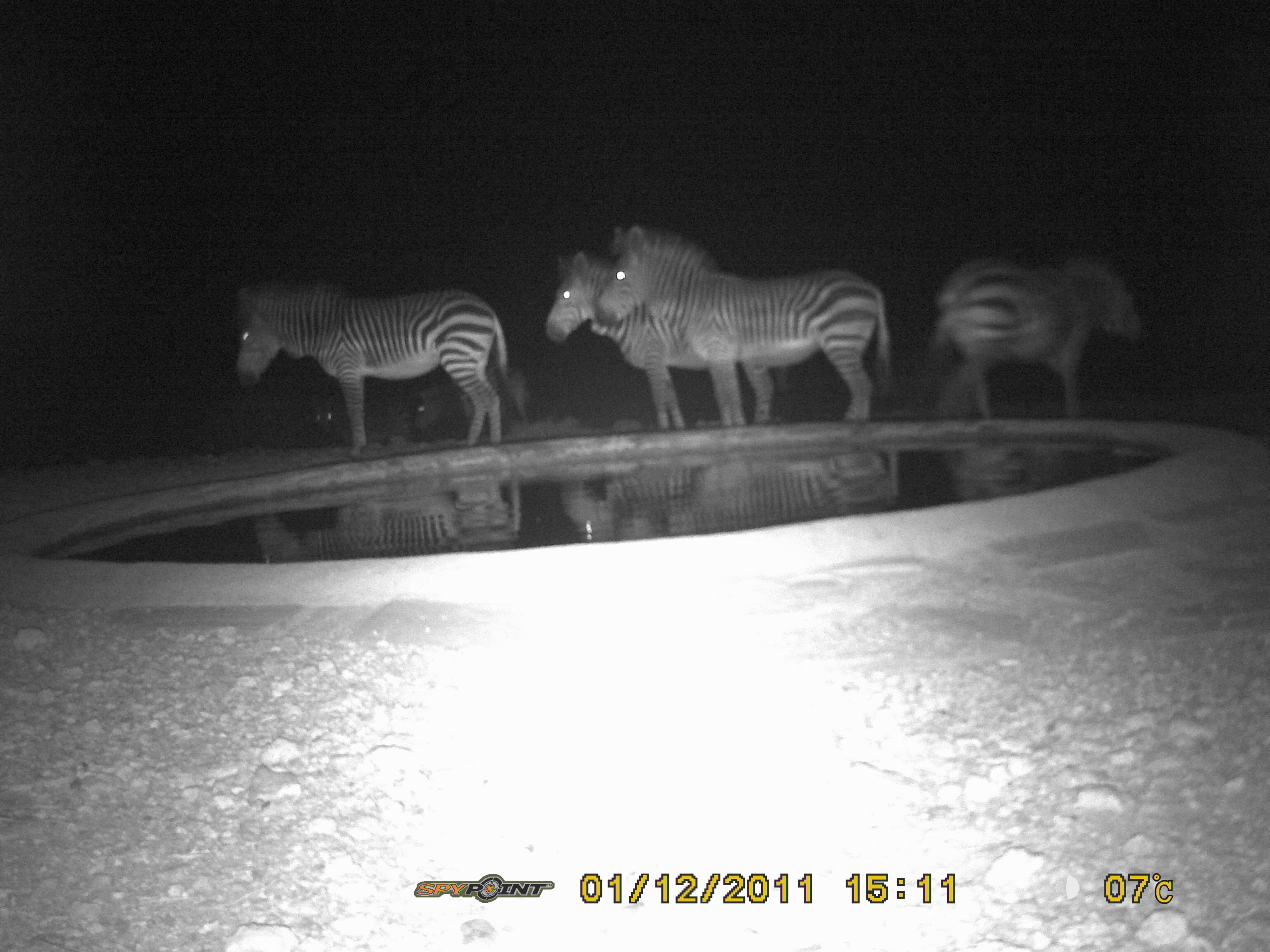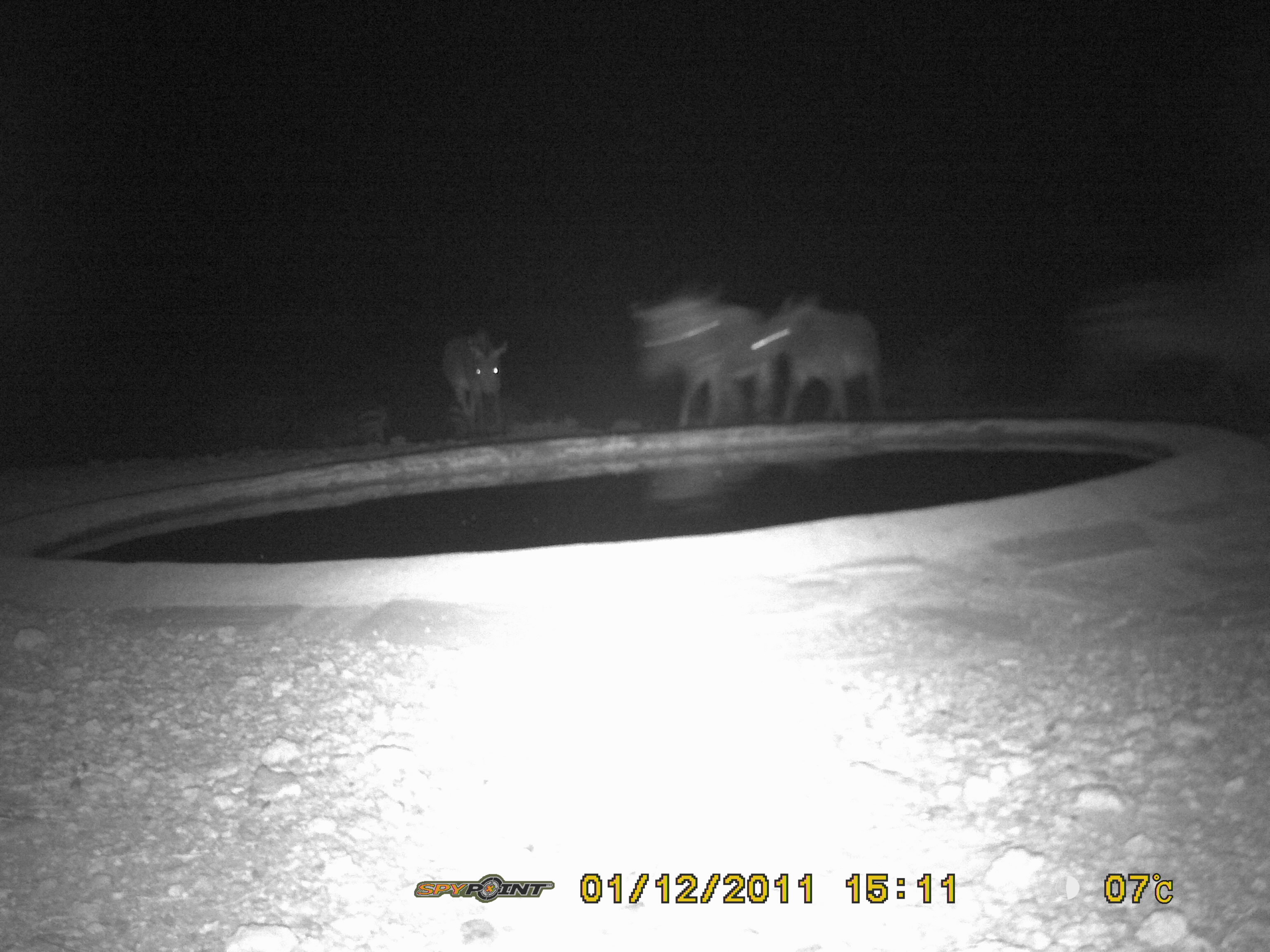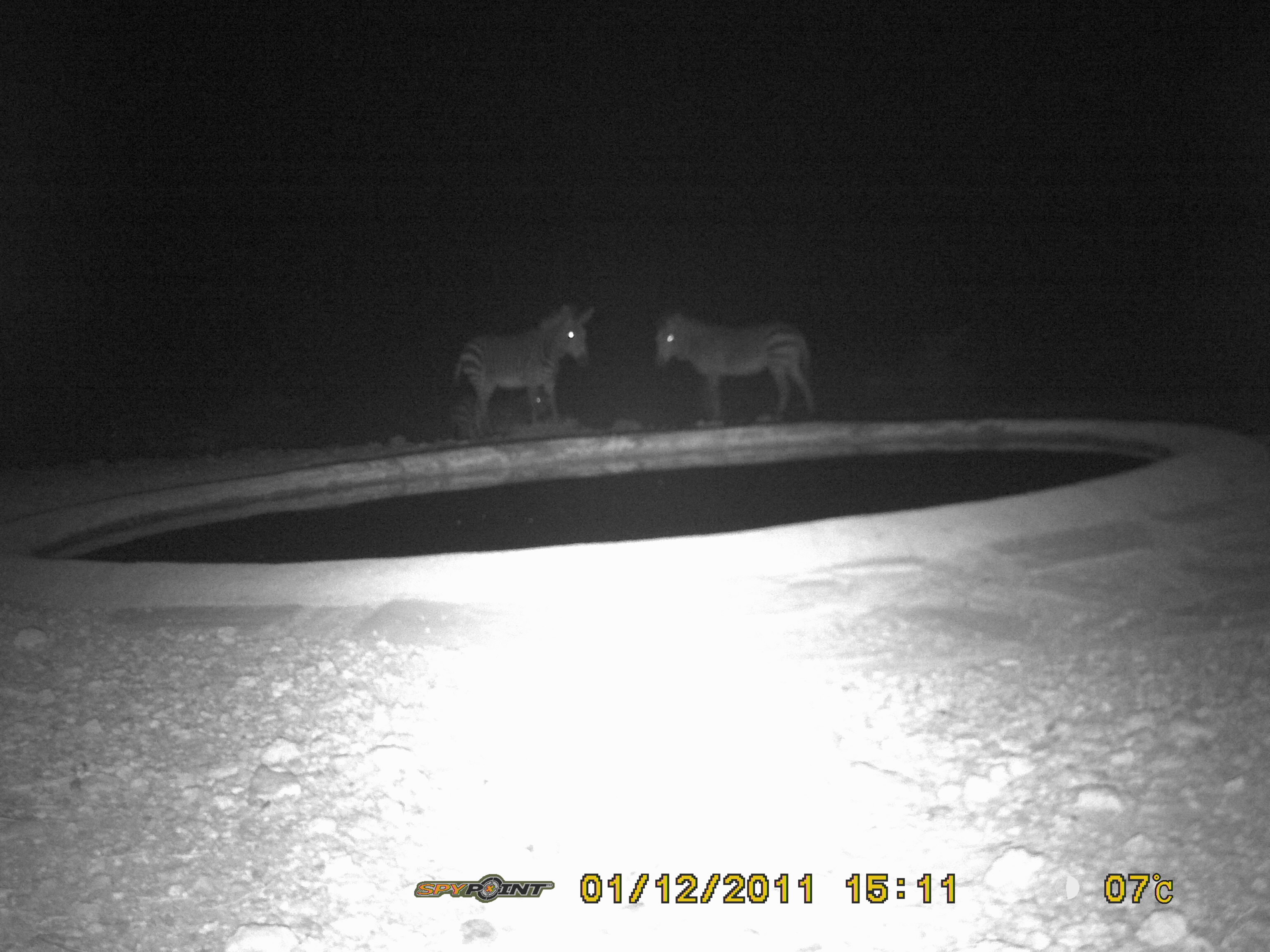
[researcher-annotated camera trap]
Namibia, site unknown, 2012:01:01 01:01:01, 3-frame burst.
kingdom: Animalia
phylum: Chordata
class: Mammalia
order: Perissodactyla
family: Equidae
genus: Equus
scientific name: Equus zebra hartmannae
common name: hartmann's mountain zebra